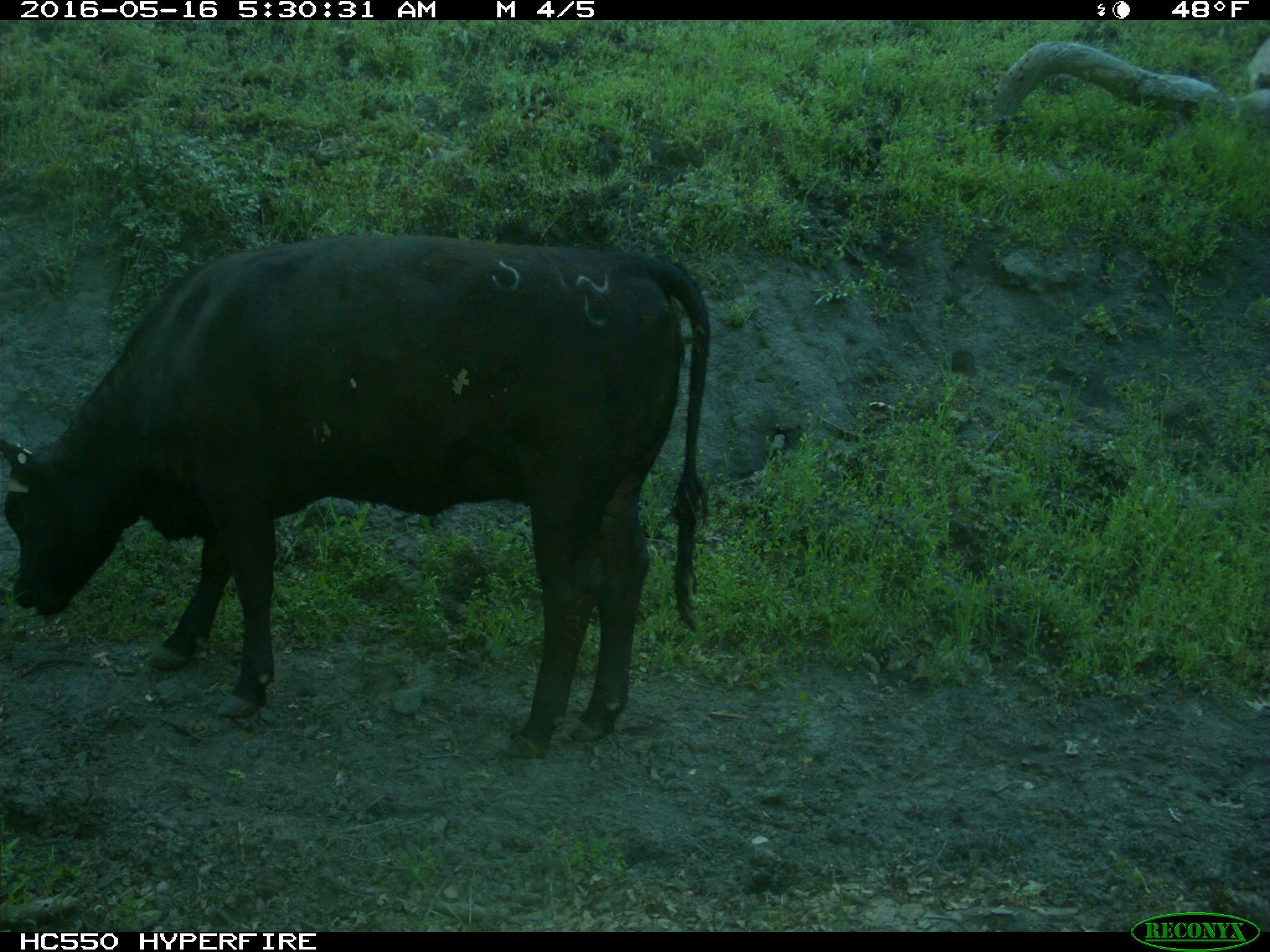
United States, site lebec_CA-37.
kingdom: Animalia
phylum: Chordata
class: Mammalia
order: Artiodactyla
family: Bovidae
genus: Bos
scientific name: Bos taurus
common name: domestic cow